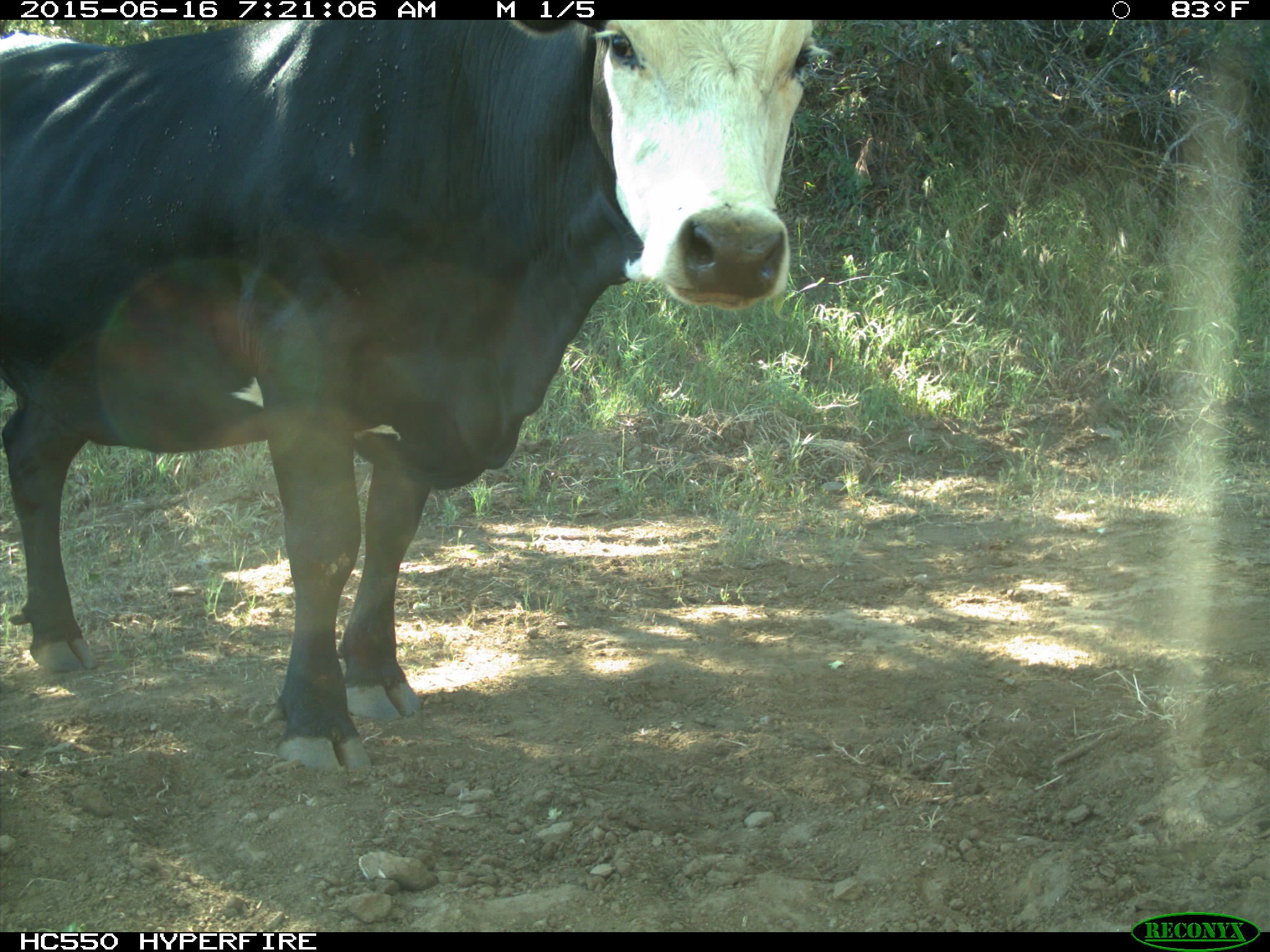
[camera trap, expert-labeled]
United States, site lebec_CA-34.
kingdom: Animalia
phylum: Chordata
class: Mammalia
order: Artiodactyla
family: Bovidae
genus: Bos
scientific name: Bos taurus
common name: domestic cow